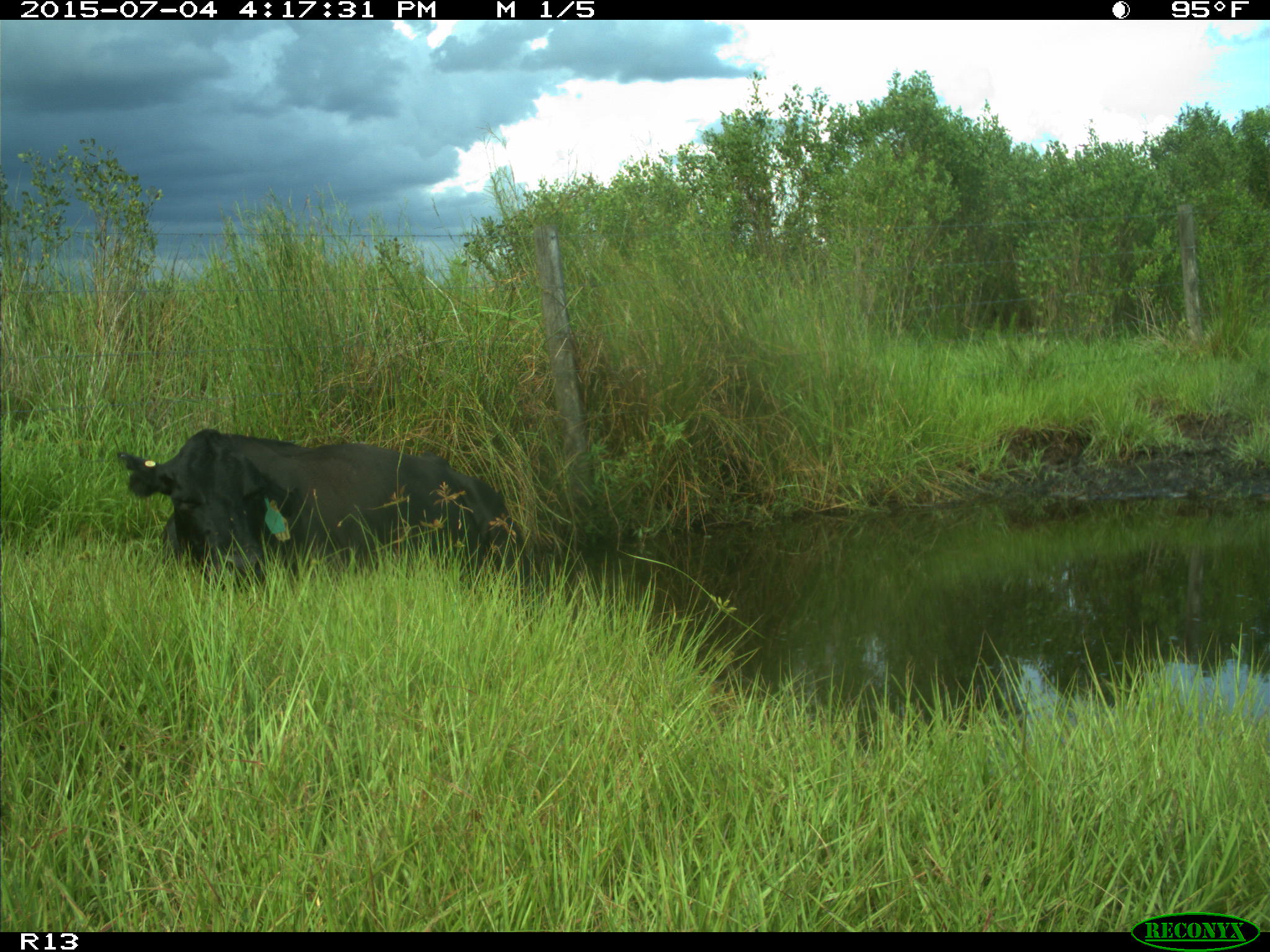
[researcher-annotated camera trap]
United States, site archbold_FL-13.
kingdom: Animalia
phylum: Chordata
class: Mammalia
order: Artiodactyla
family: Bovidae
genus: Bos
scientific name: Bos taurus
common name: domestic cow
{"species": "Bos taurus (domestic cow)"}